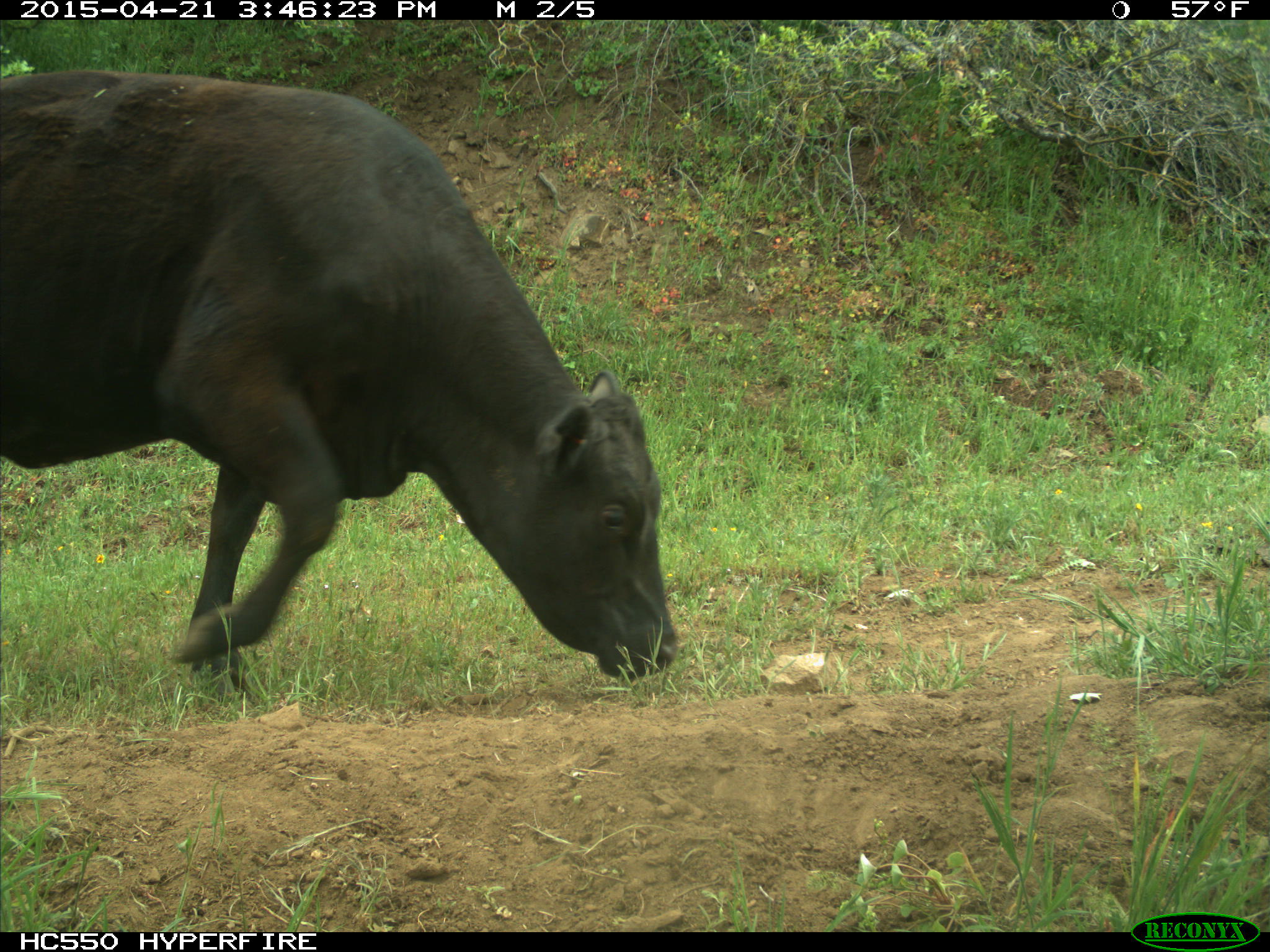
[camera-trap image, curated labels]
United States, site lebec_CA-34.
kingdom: Animalia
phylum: Chordata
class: Mammalia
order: Artiodactyla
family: Bovidae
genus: Bos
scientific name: Bos taurus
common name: domestic cow